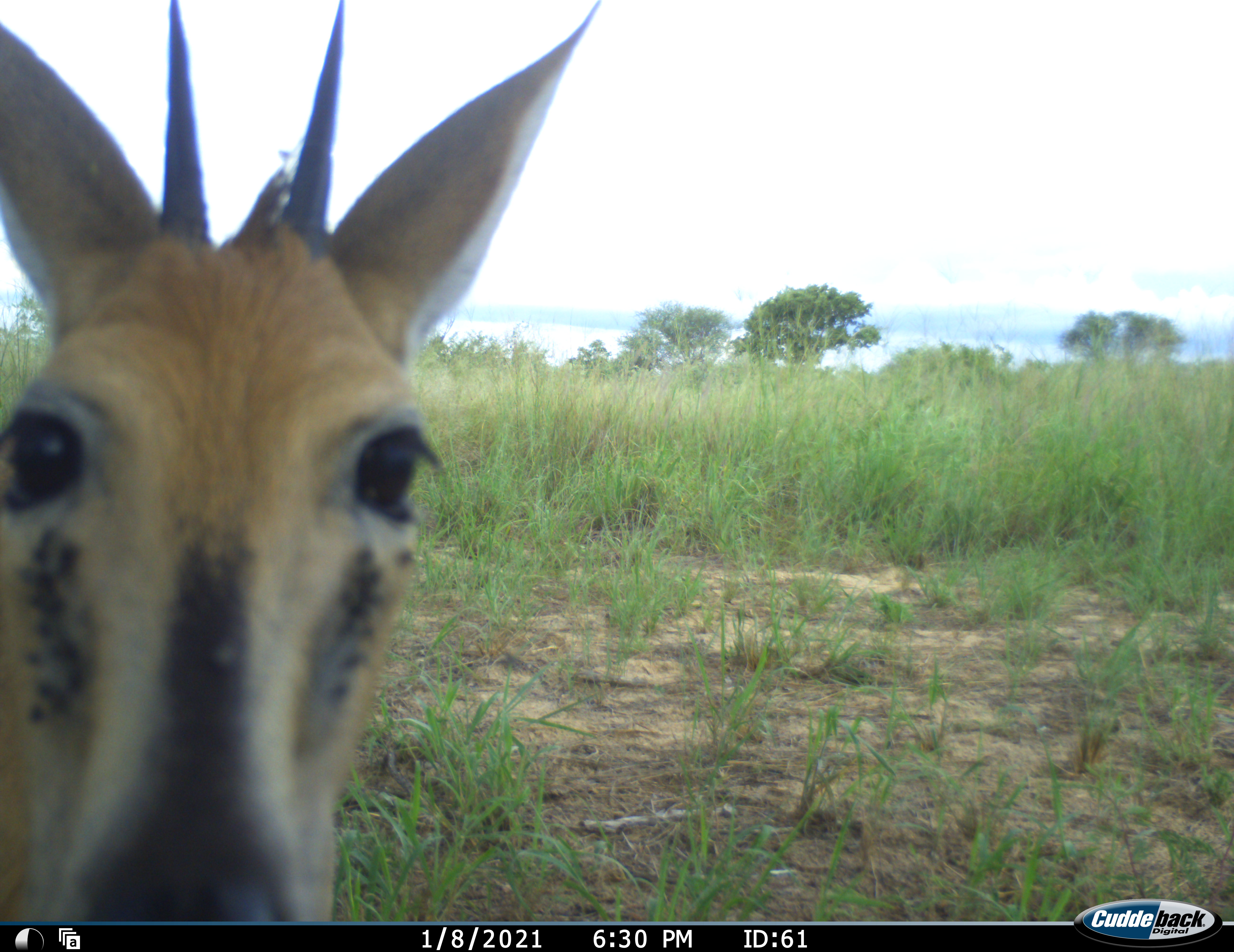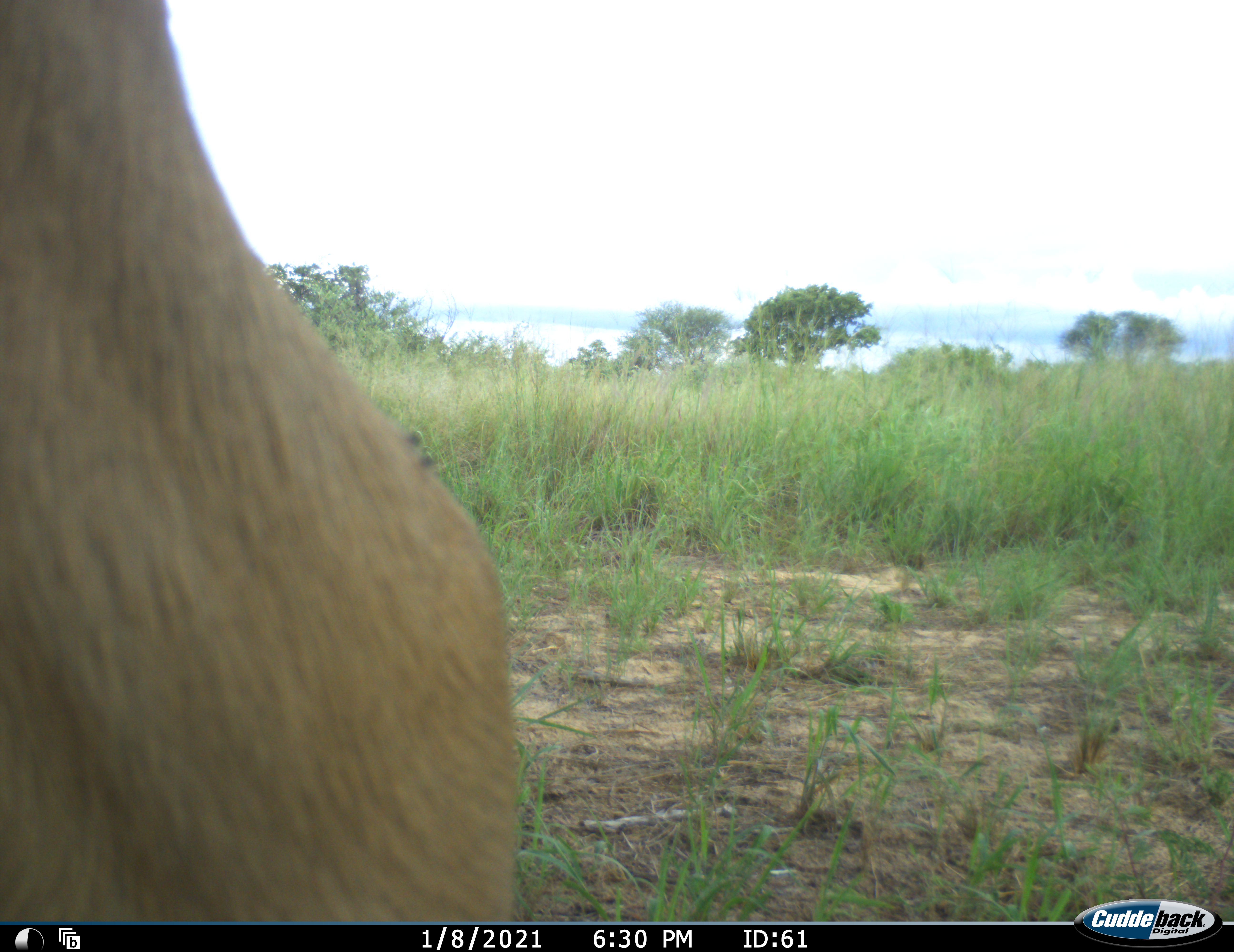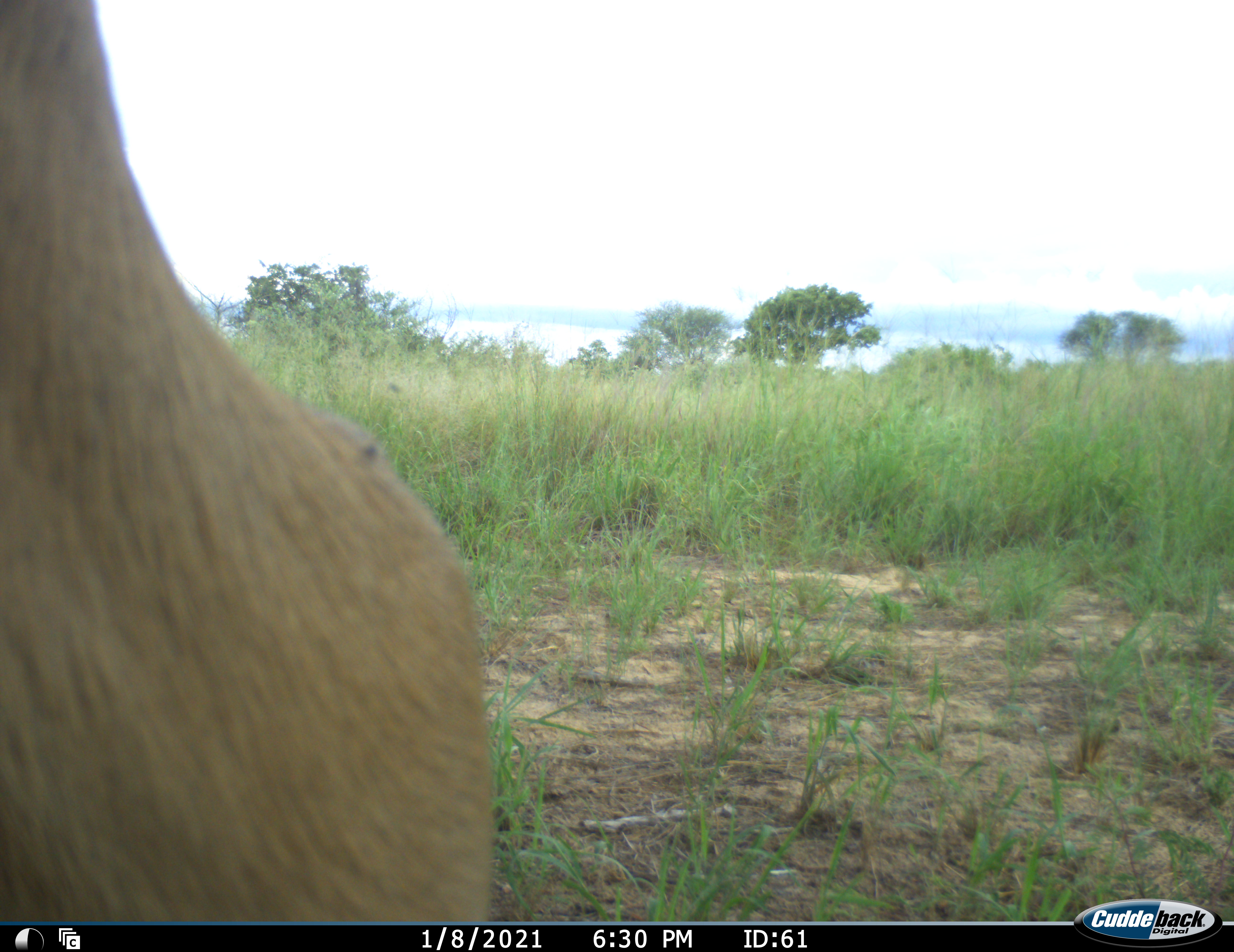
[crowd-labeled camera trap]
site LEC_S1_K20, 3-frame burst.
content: unidentified animal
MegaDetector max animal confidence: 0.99